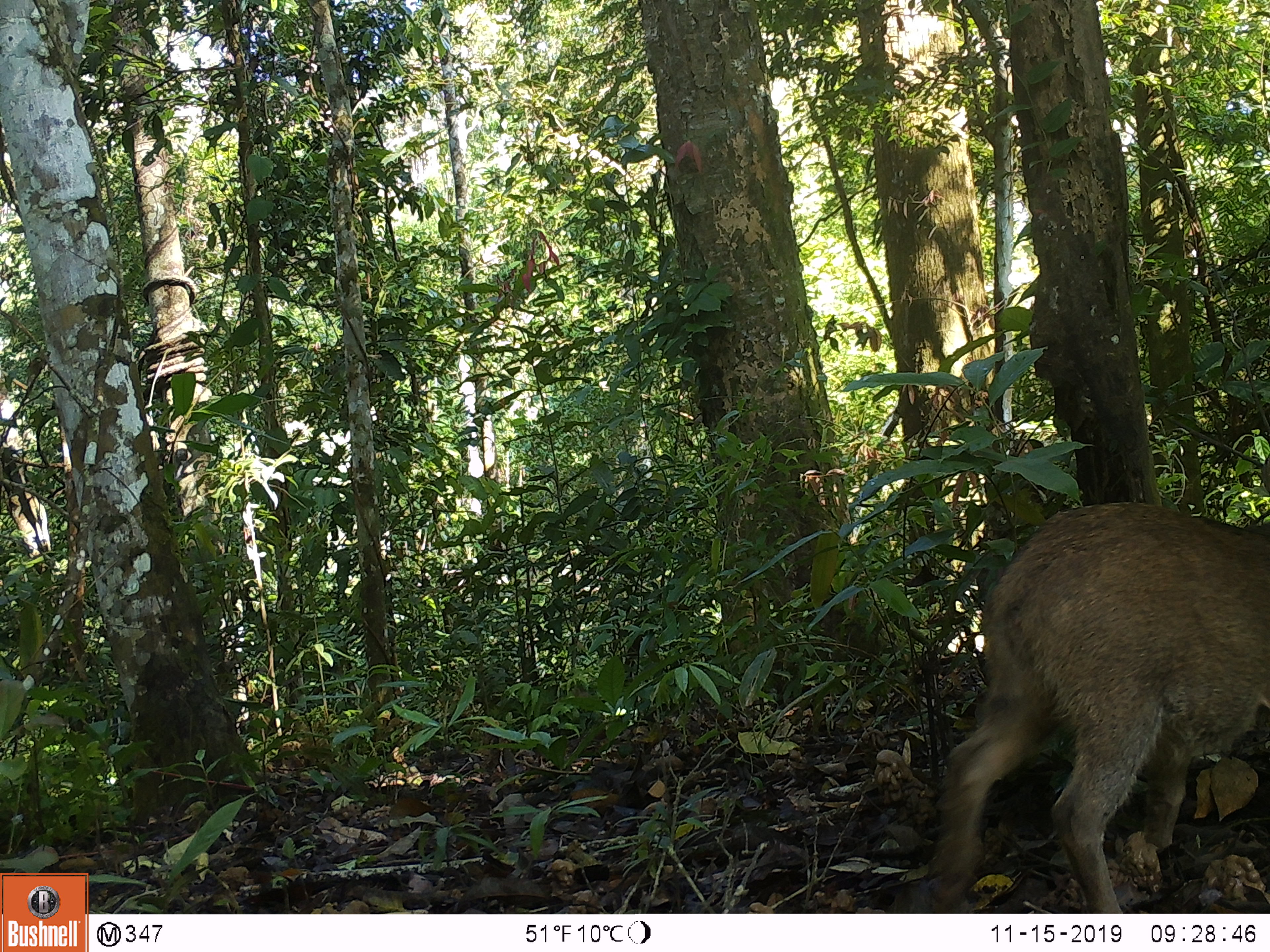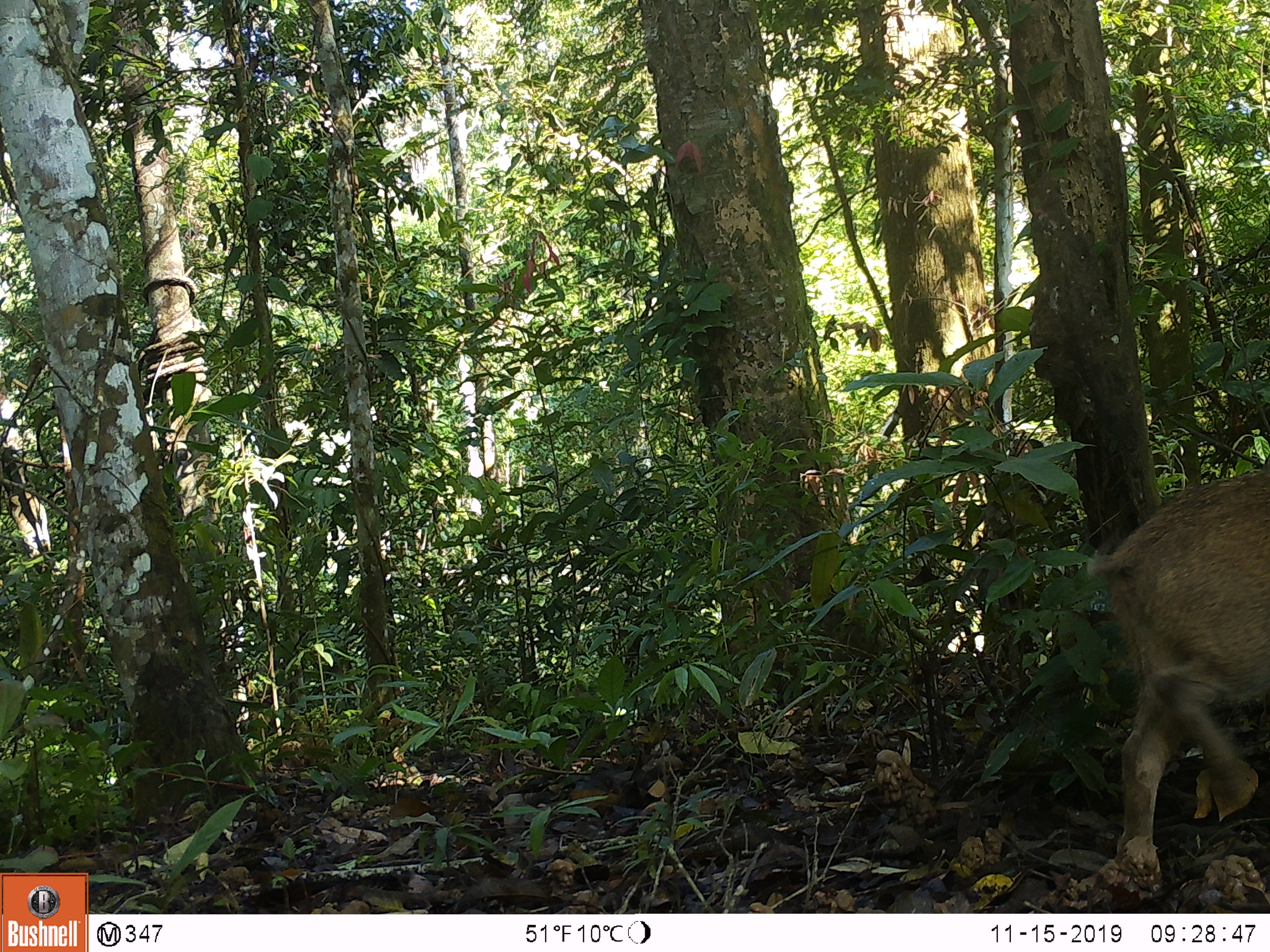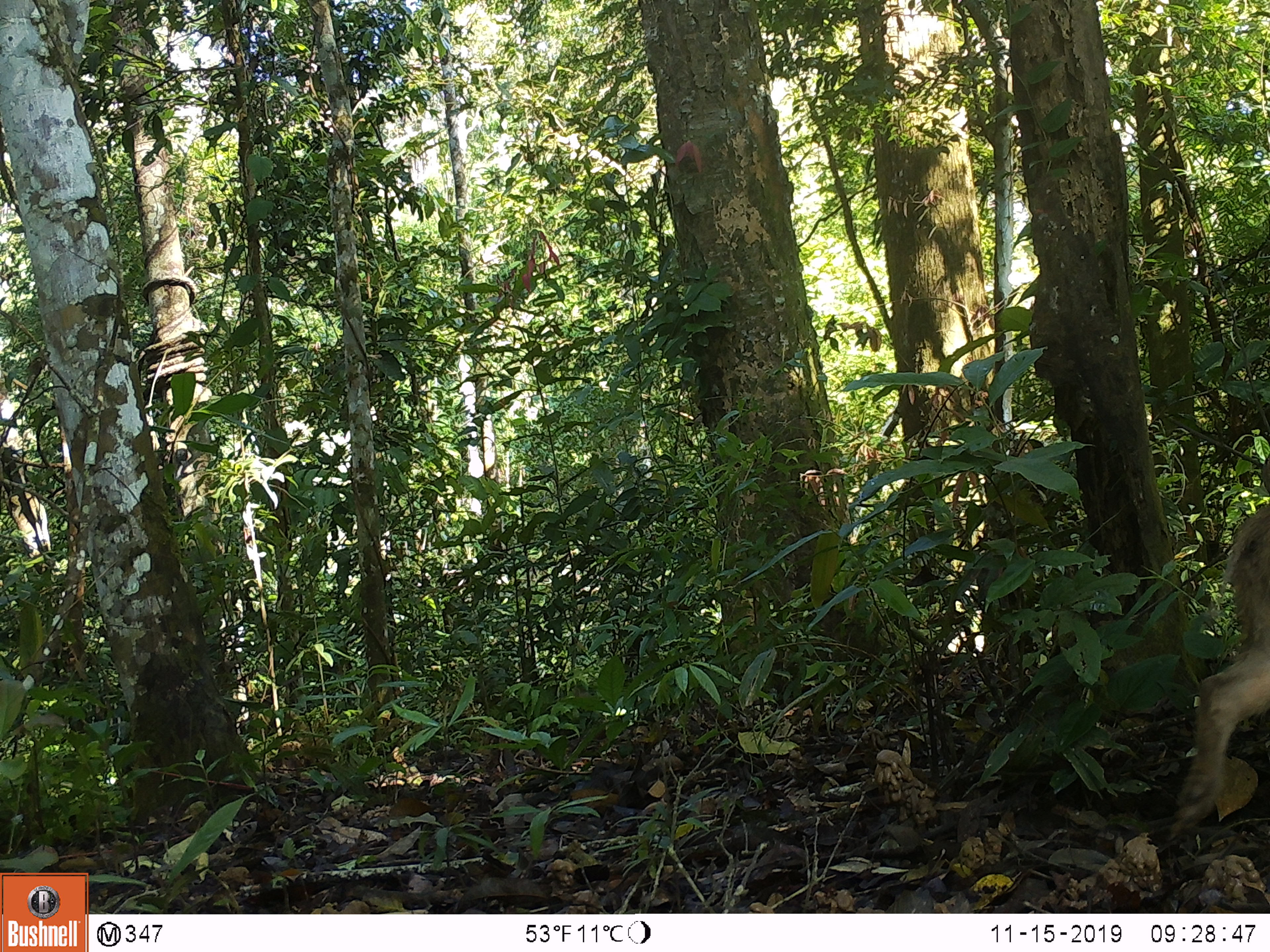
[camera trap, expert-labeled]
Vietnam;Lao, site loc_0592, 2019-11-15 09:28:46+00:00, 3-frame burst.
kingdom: Animalia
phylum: Chordata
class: Mammalia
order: Artiodactyla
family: Suidae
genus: Sus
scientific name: Sus scrofa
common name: eurasian wild pig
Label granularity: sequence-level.